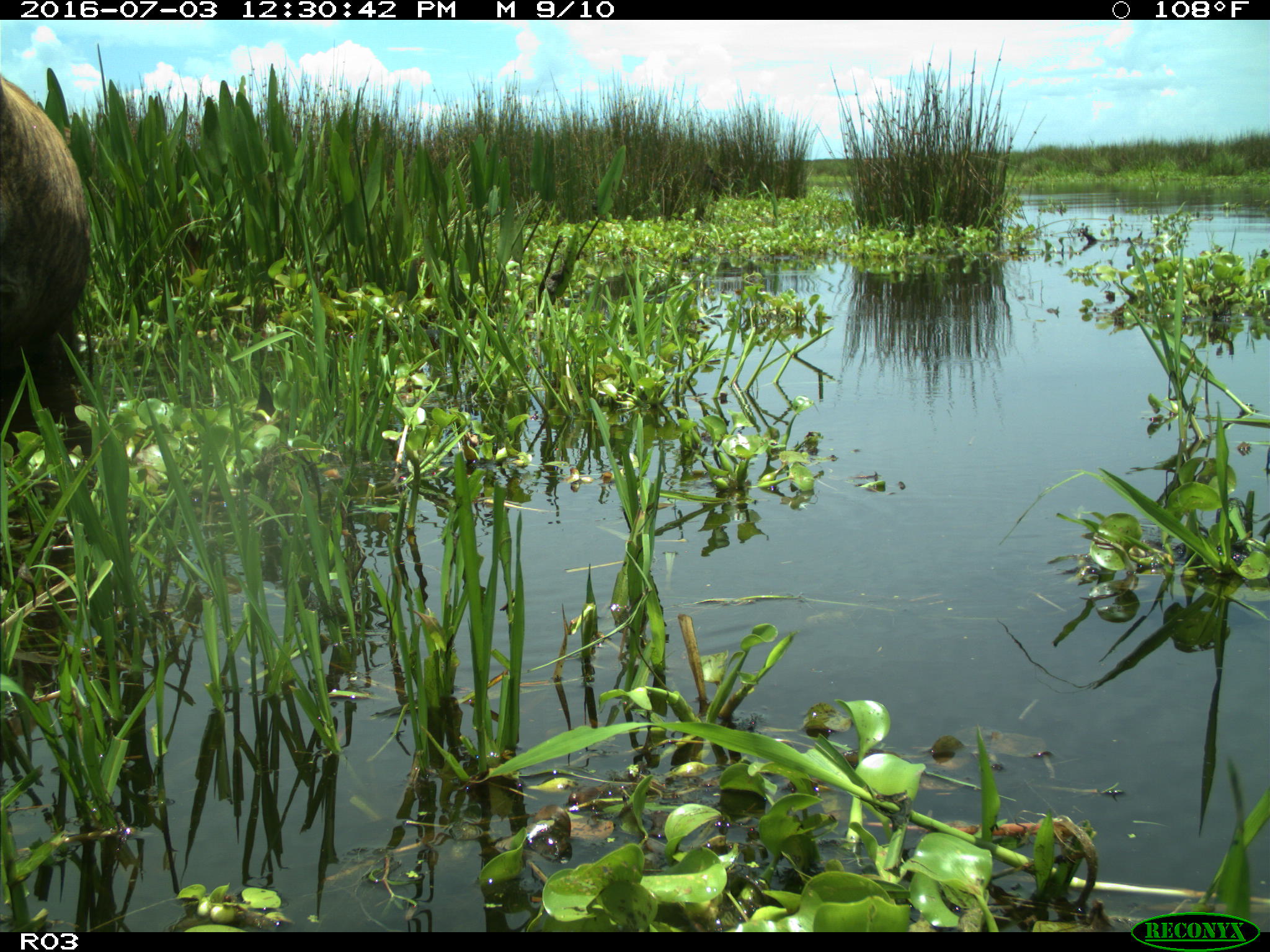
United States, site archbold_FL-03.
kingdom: Animalia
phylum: Chordata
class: Mammalia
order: Artiodactyla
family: Bovidae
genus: Bos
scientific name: Bos taurus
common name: domestic cow